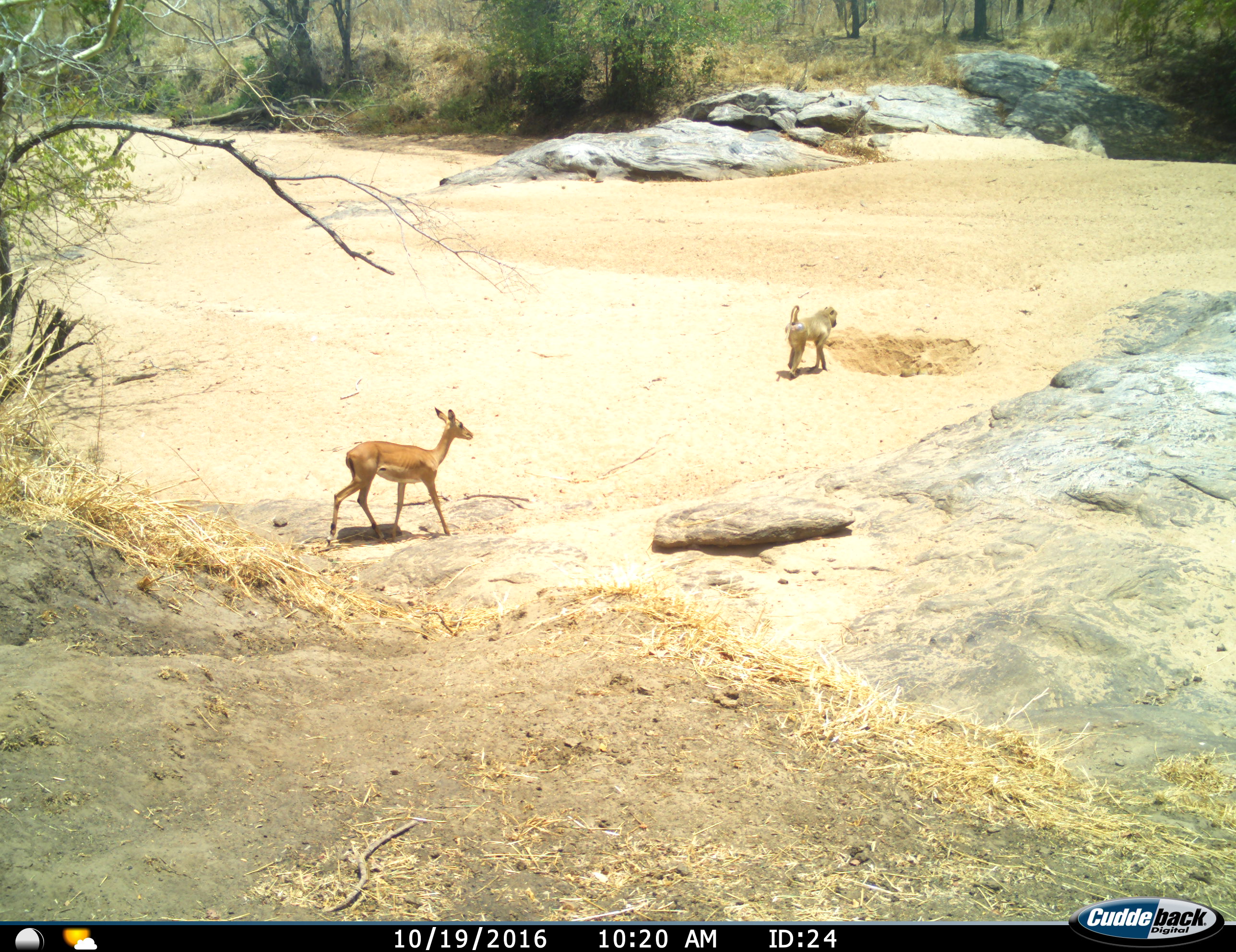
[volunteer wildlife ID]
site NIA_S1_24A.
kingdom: Animalia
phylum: Chordata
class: Mammalia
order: Primates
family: Cercopithecidae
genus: Papio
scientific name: Papio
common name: baboon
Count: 1.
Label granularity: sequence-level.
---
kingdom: Animalia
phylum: Chordata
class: Mammalia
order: Artiodactyla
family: Bovidae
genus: Aepyceros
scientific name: Aepyceros melampus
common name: impala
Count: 1.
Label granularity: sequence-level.